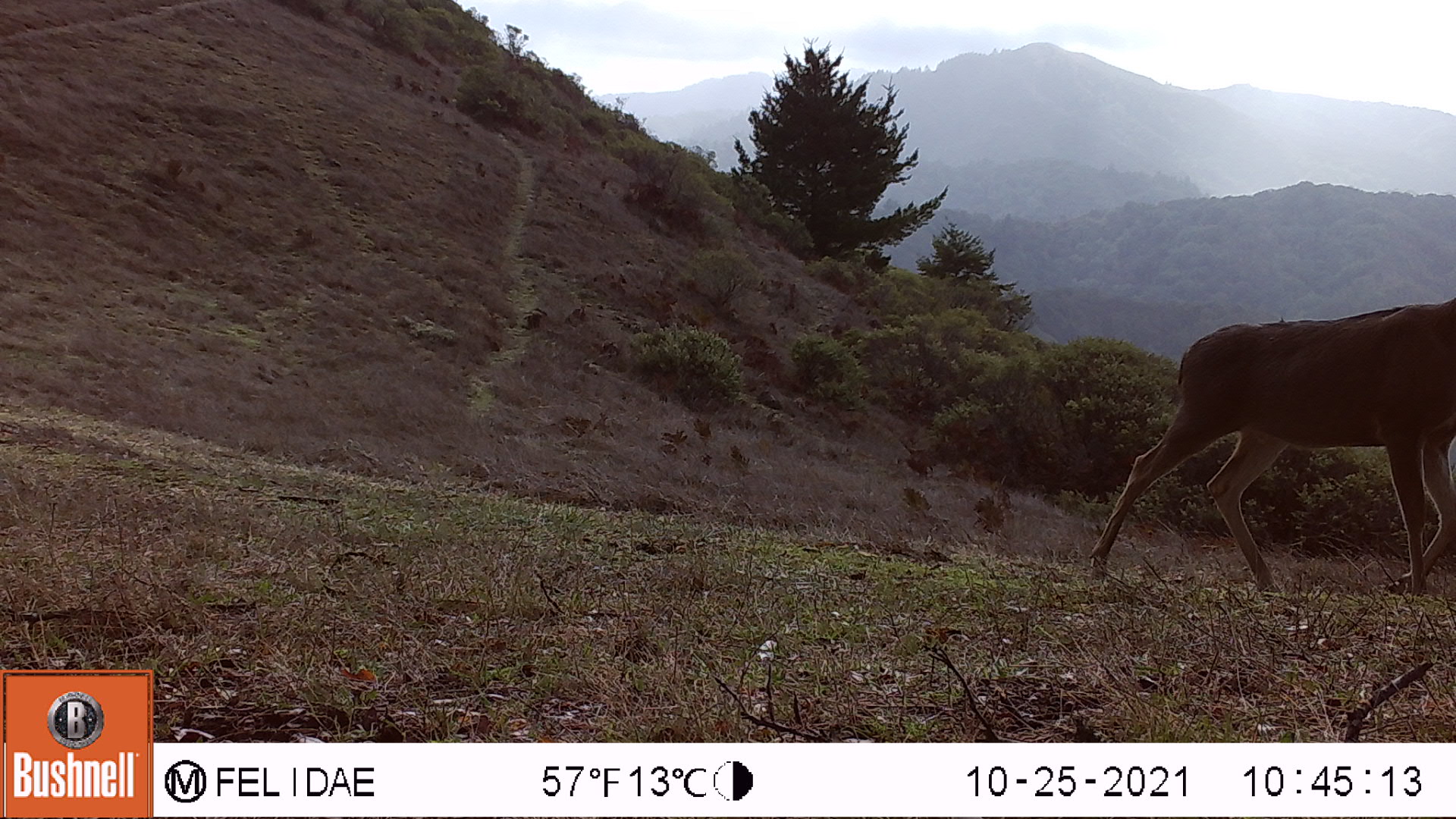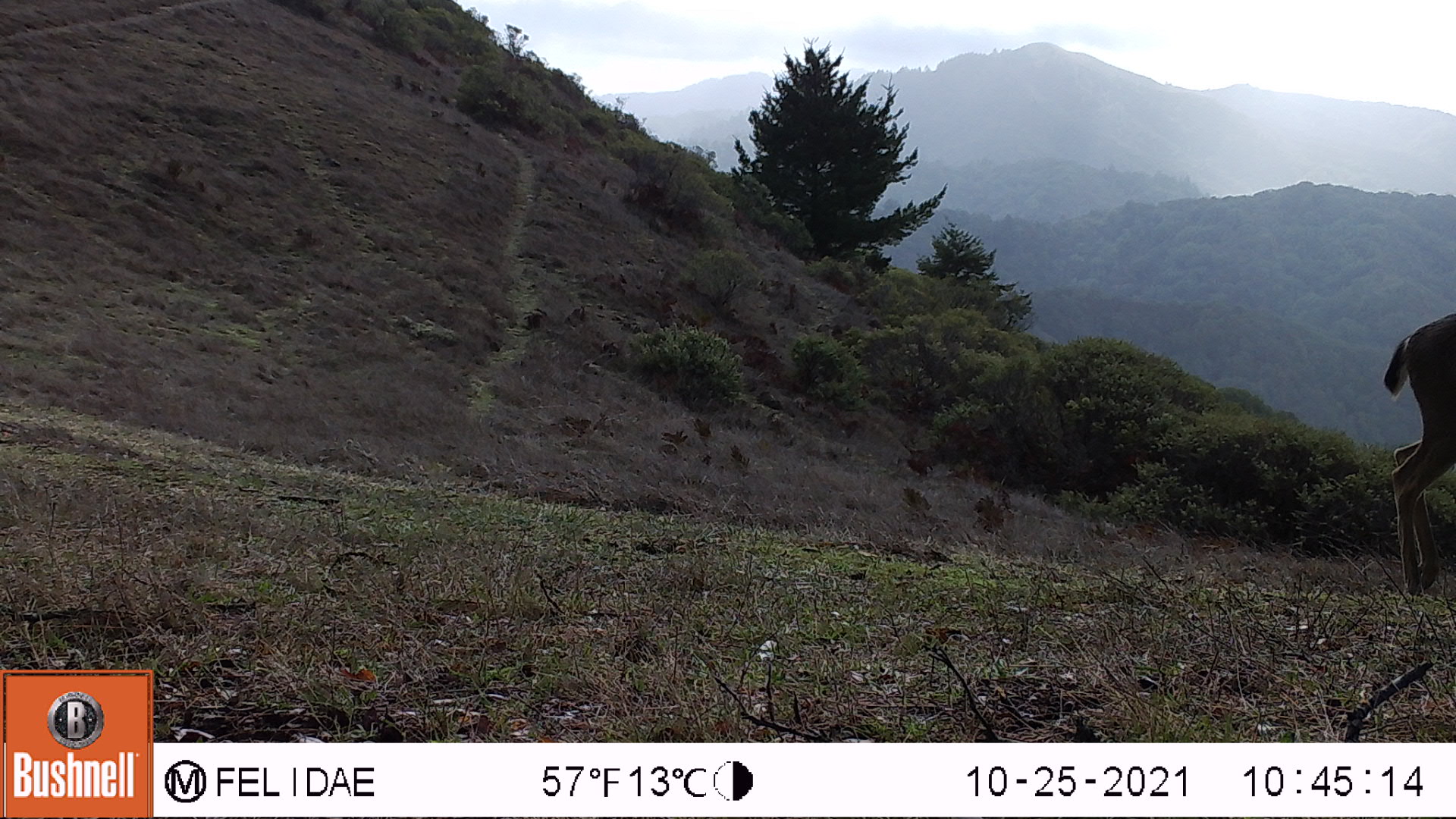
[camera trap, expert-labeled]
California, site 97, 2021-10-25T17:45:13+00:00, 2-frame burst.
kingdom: Animalia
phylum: Chordata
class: Mammalia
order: Artiodactyla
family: Cervidae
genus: Odocoileus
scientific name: Odocoileus hemionus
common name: mule deer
Mule deer (Odocoileus hemionus).